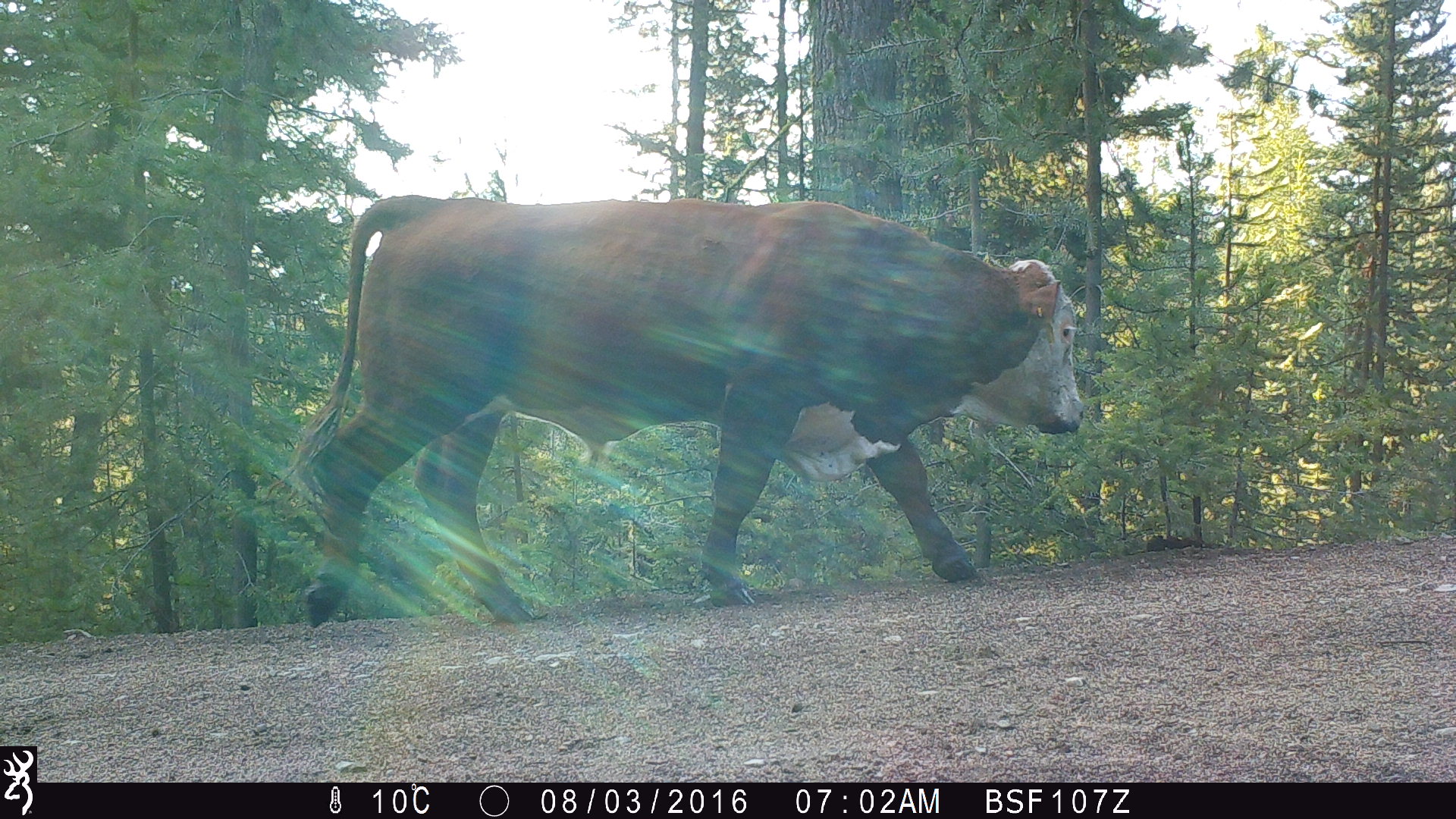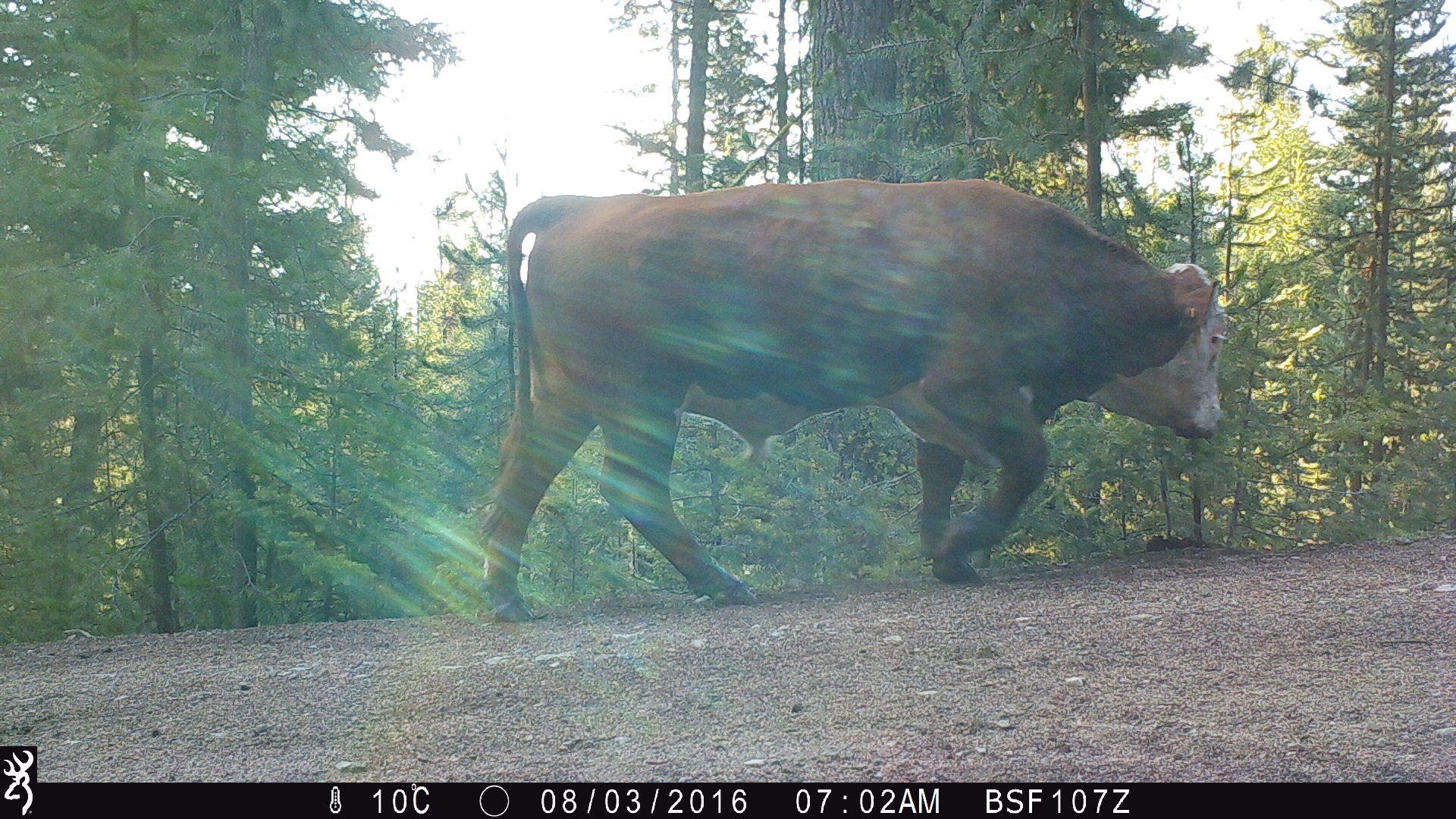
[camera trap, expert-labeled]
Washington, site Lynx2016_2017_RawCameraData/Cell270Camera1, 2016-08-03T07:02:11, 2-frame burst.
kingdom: Animalia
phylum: Chordata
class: Mammalia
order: Artiodactyla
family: Bovidae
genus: Bos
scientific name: Bos taurus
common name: domestic cattle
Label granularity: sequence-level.